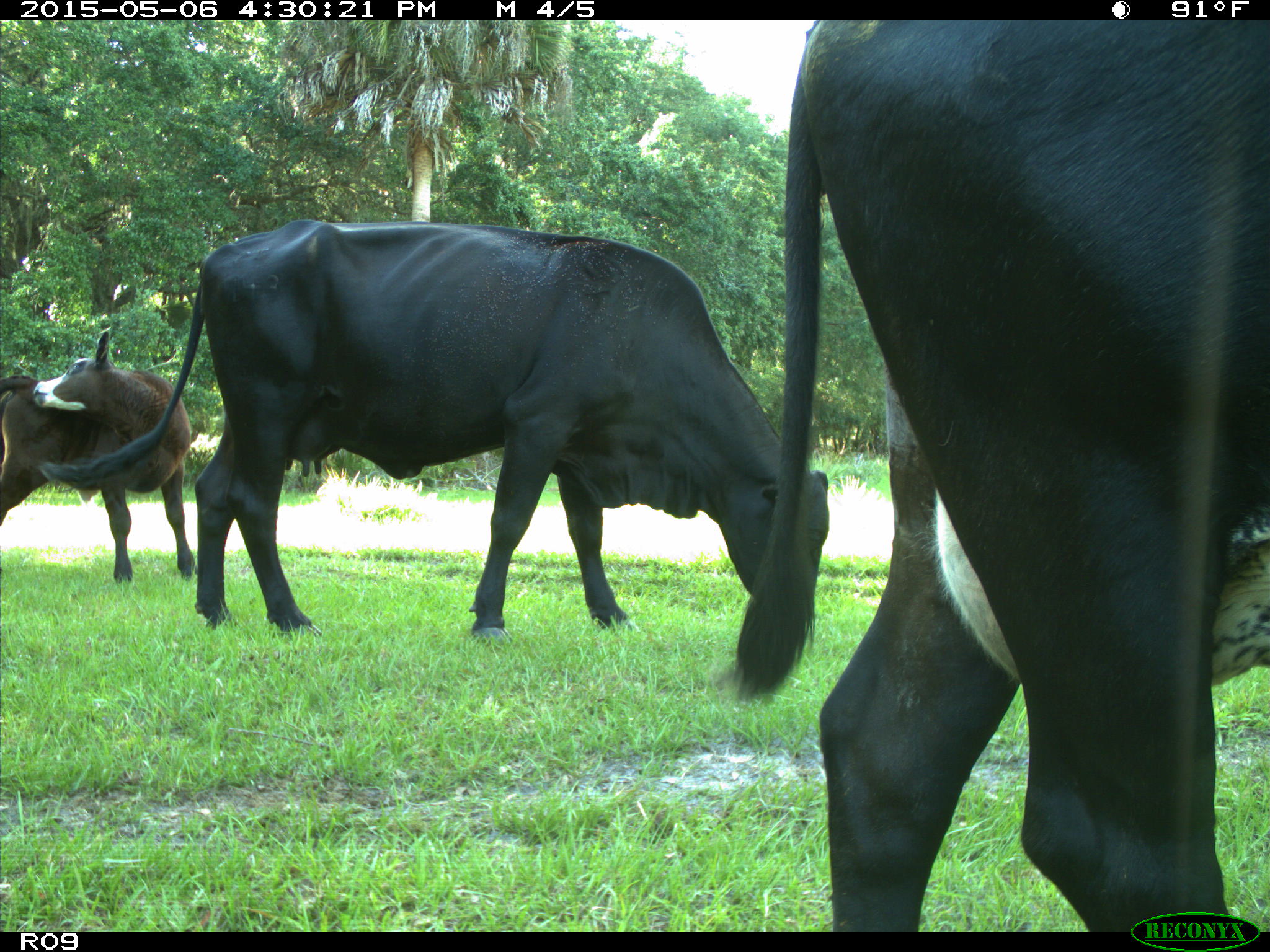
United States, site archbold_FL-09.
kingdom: Animalia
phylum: Chordata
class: Mammalia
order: Artiodactyla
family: Bovidae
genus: Bos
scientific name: Bos taurus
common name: domestic cow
Bos taurus (domestic cow).